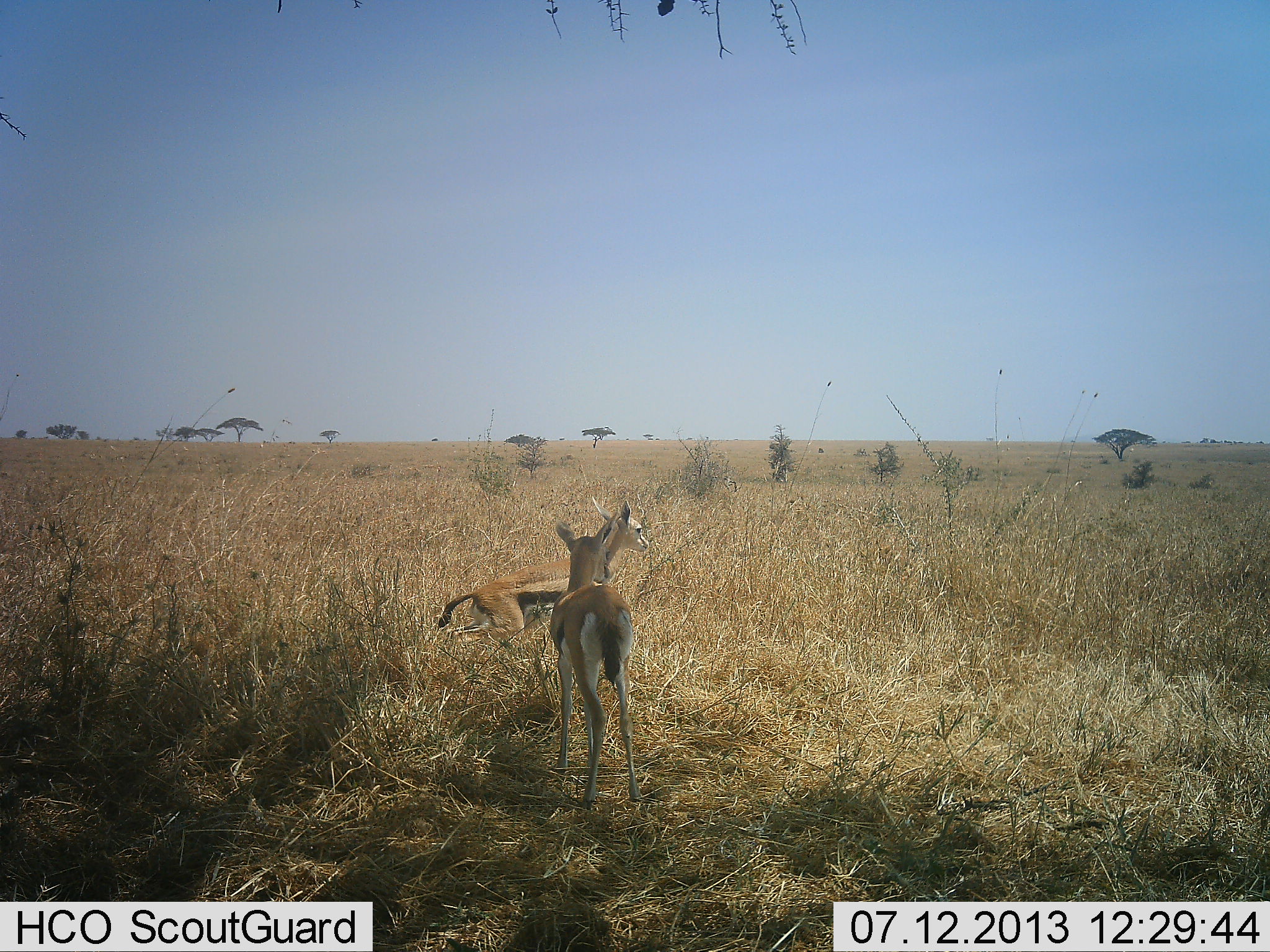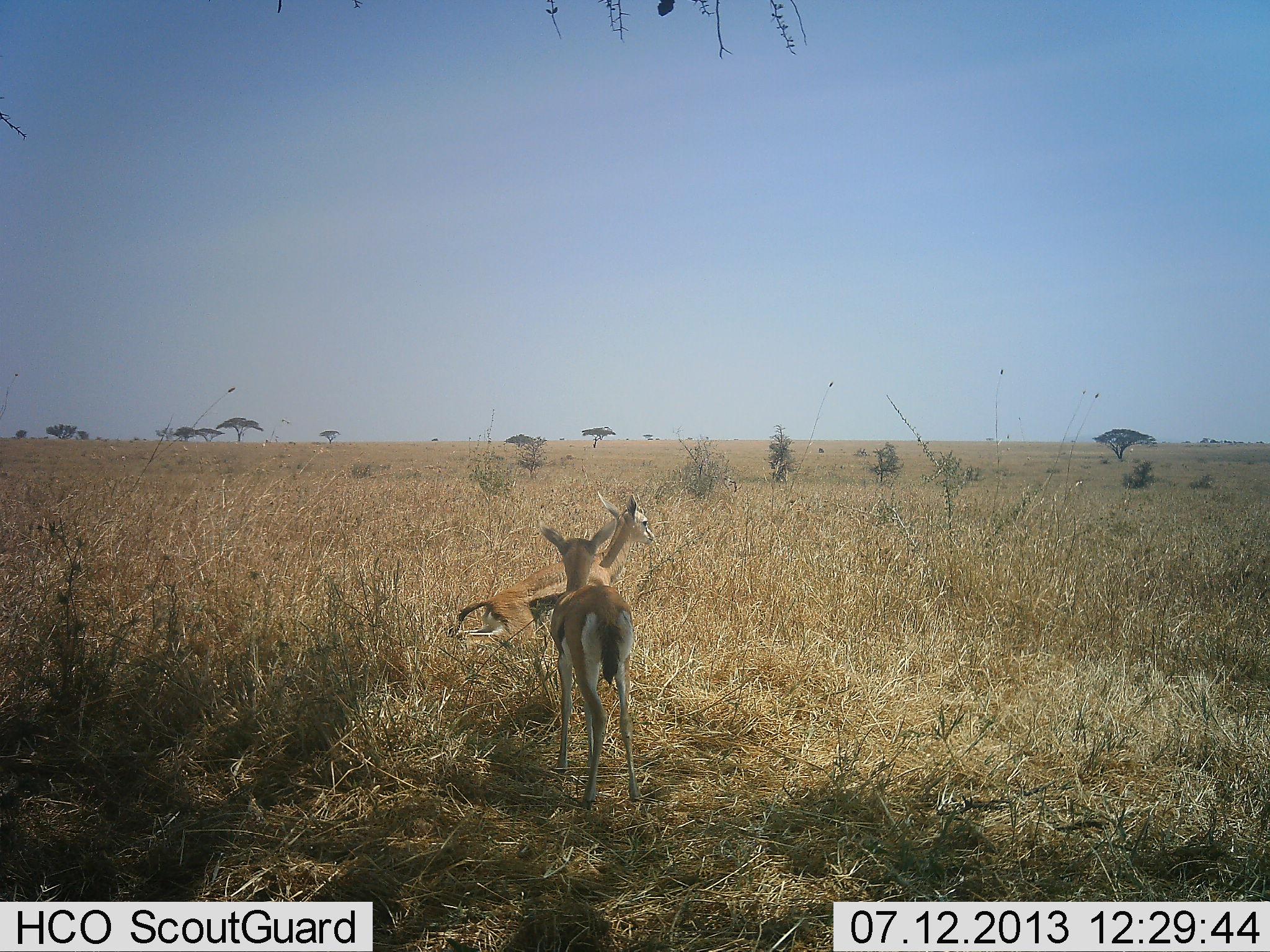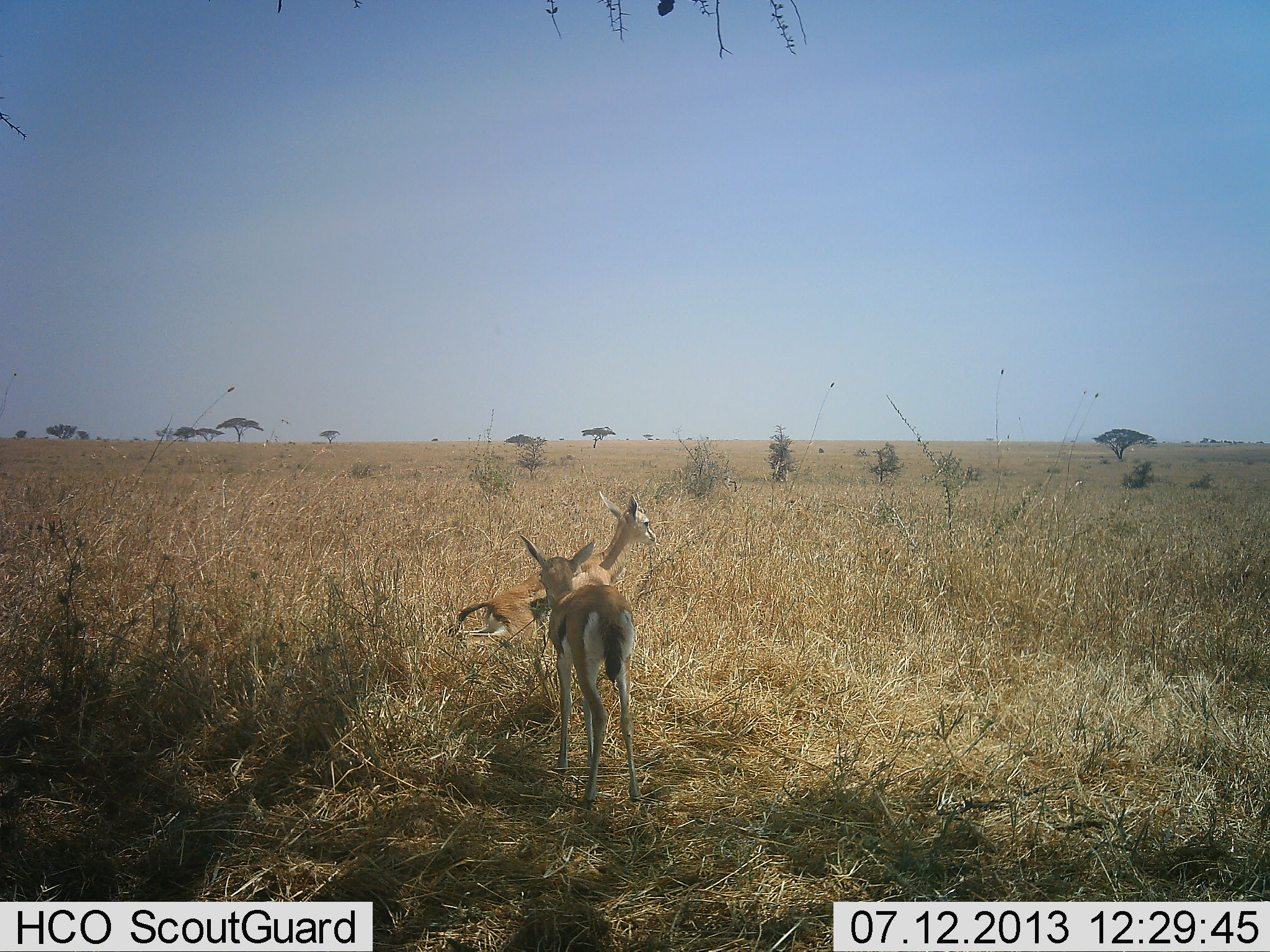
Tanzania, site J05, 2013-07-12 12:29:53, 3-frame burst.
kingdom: Animalia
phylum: Chordata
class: Mammalia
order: Artiodactyla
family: Bovidae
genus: Eudorcas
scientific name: Eudorcas thomsonii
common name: thomson's gazelle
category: gazellethomsons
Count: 2.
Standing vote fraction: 100%.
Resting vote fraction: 29%.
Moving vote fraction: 19%.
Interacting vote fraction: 14%.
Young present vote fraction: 19%.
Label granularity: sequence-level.